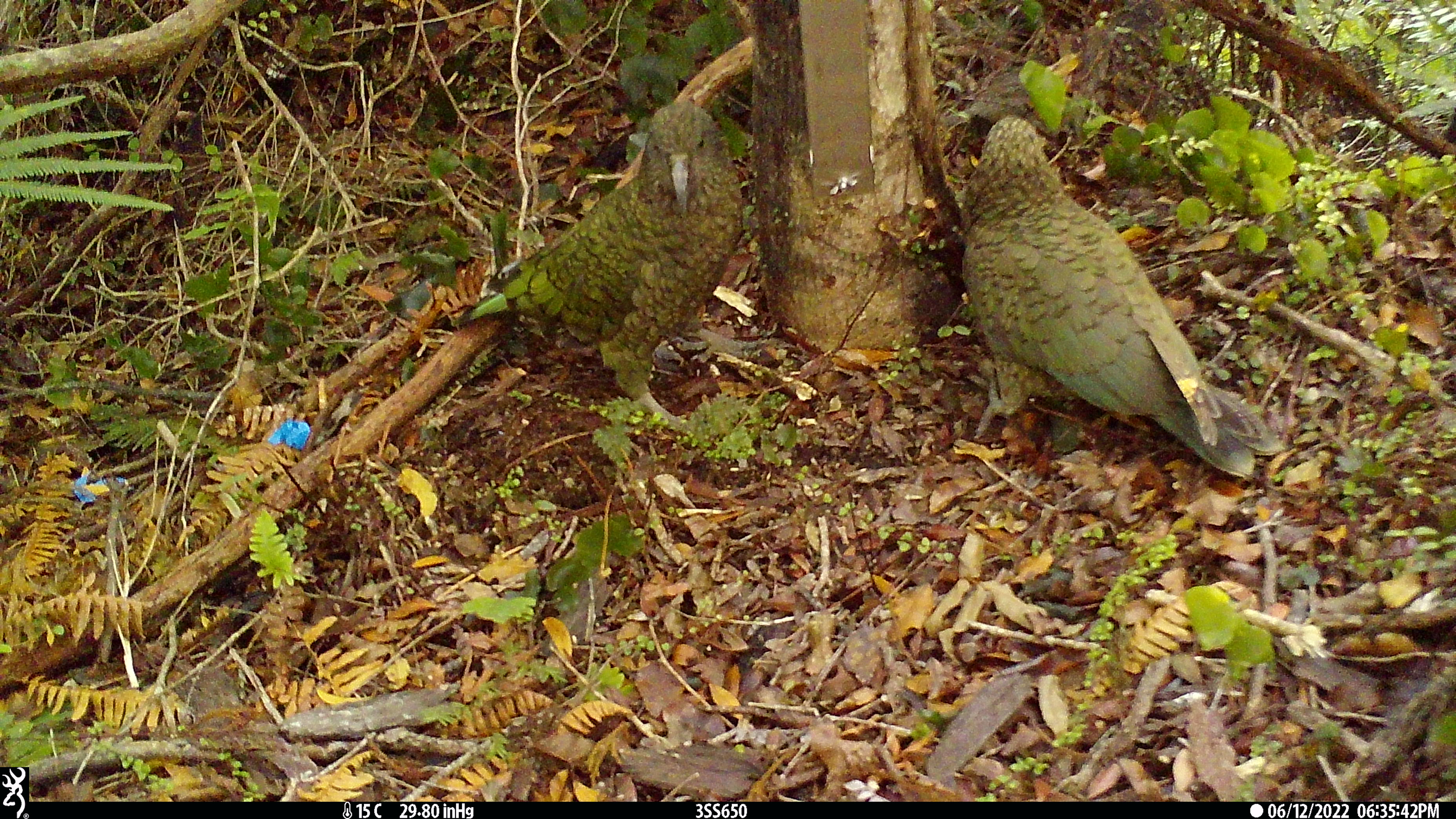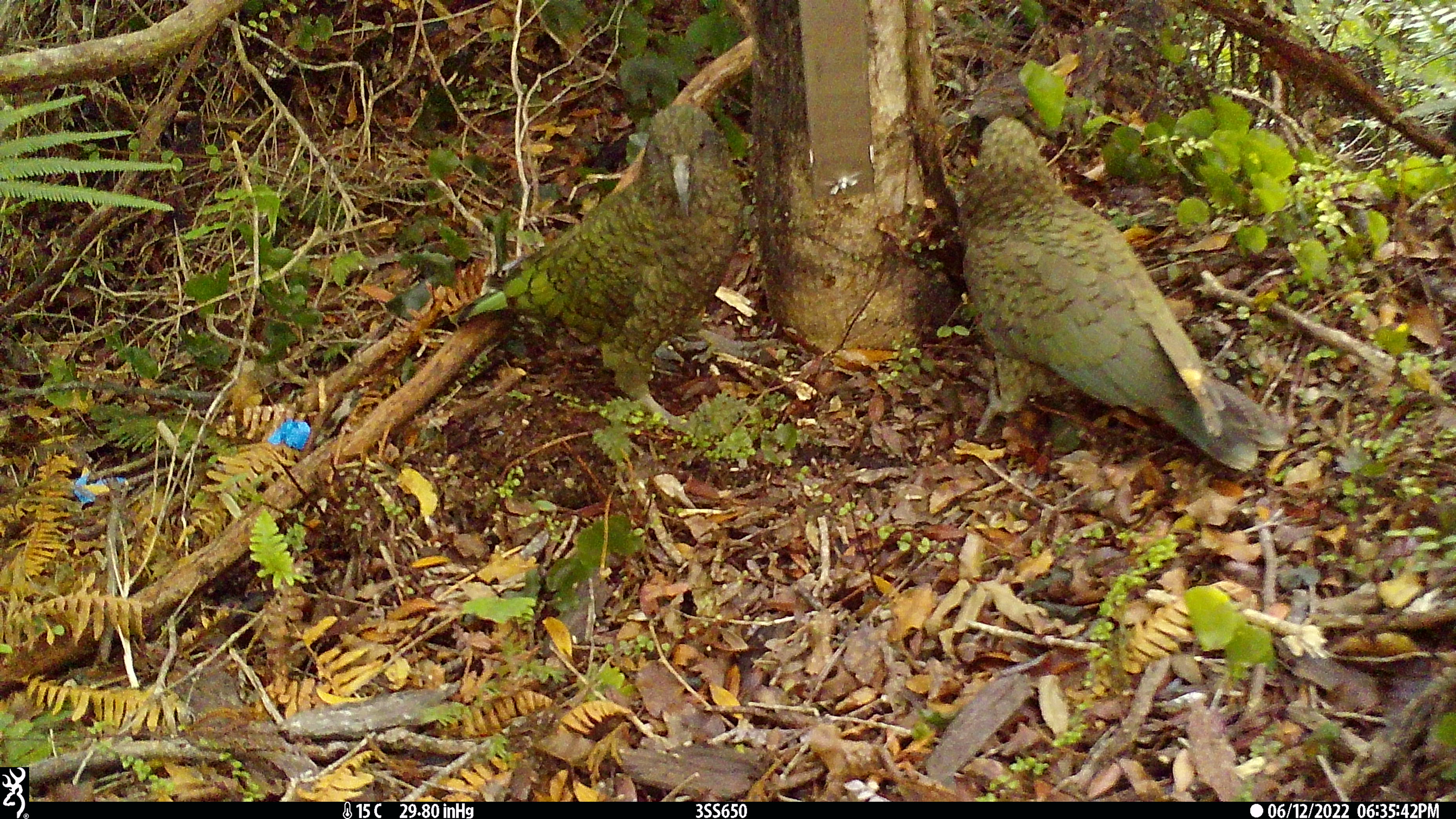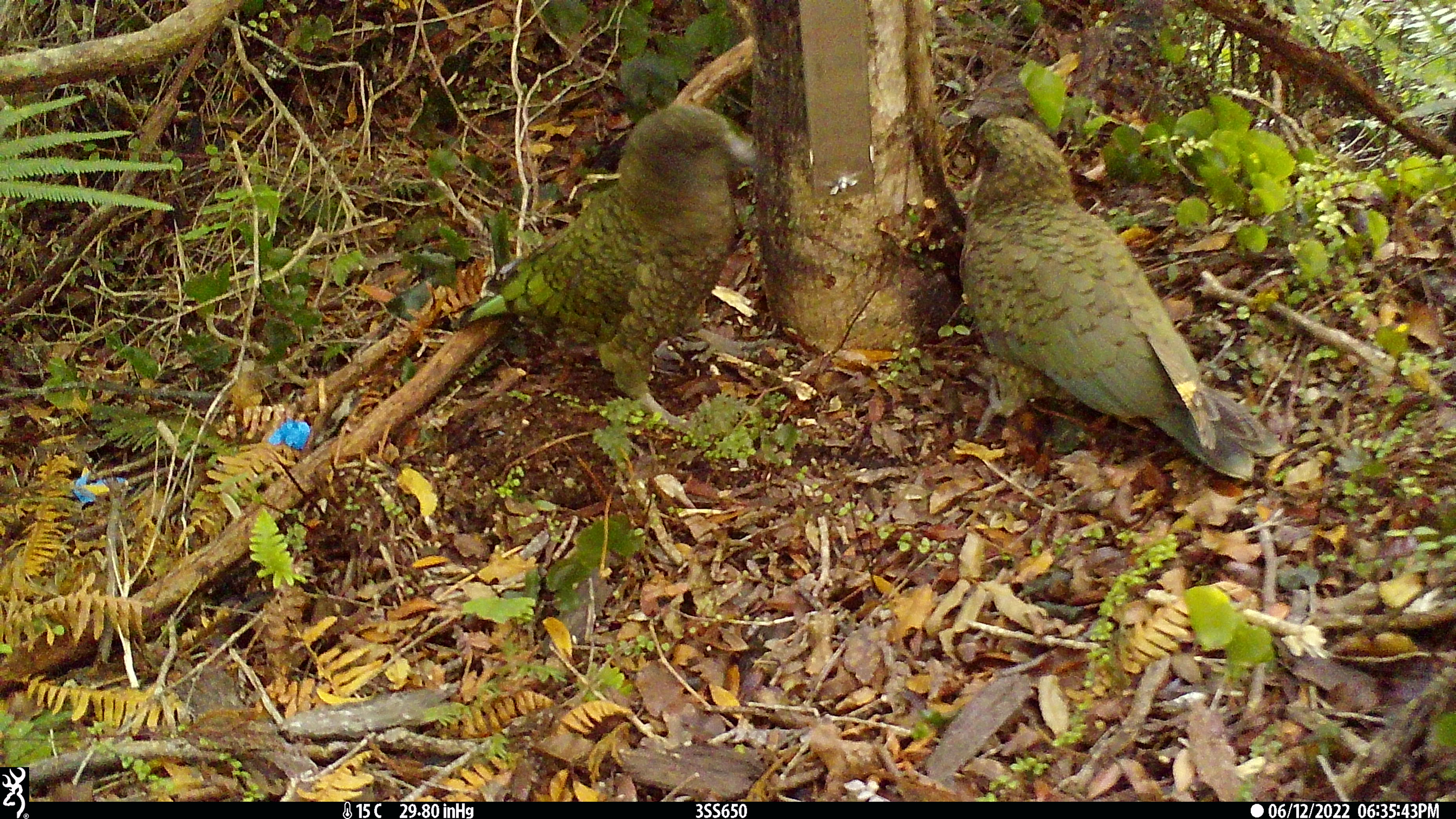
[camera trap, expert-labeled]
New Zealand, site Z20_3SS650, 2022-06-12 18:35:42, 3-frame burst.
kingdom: Animalia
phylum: Chordata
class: Aves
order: Psittaciformes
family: Strigopidae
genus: Nestor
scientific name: Nestor notabilis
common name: kea